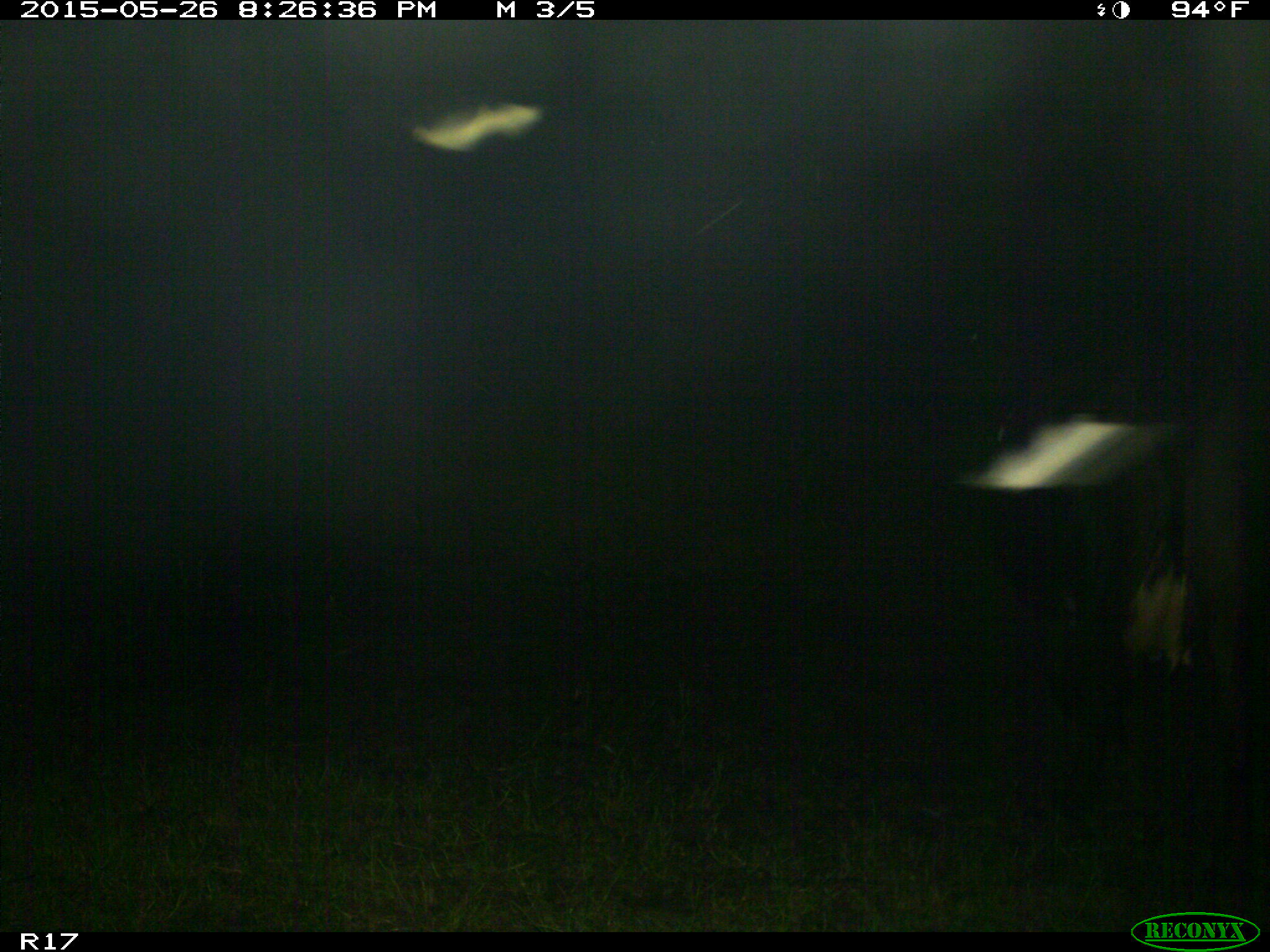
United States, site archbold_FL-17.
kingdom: Animalia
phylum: Chordata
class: Mammalia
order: Artiodactyla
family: Bovidae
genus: Bos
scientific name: Bos taurus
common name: domestic cow